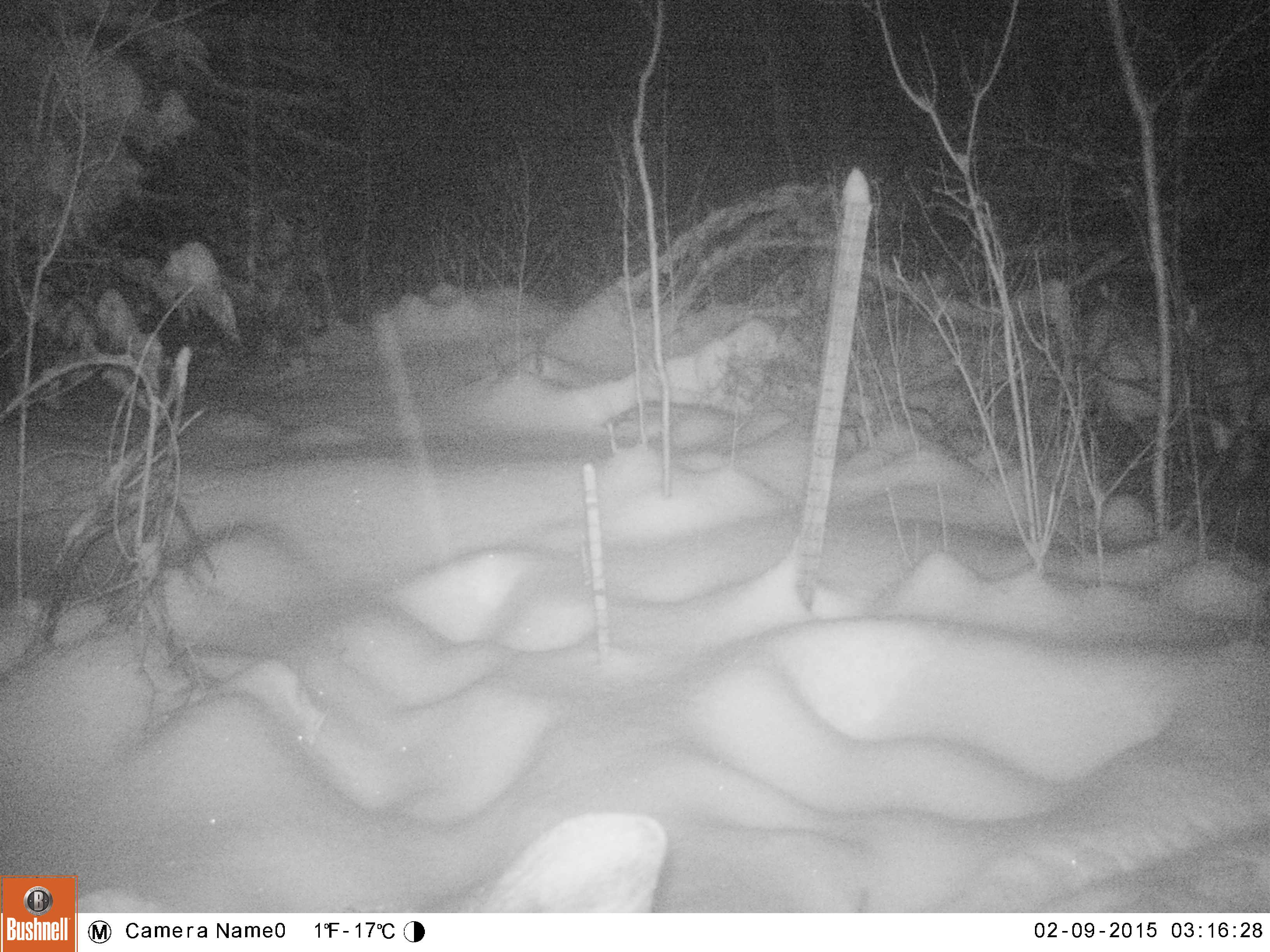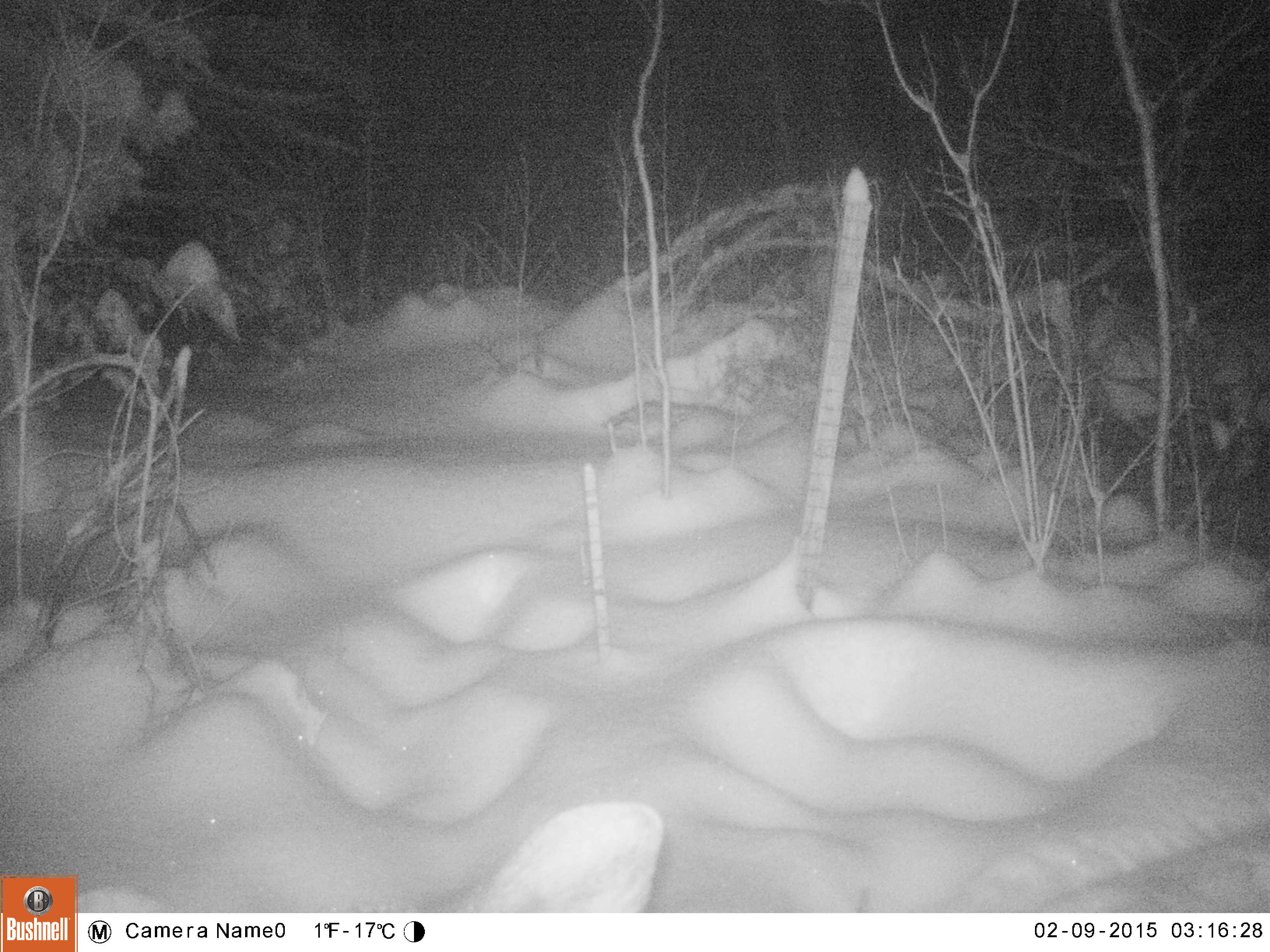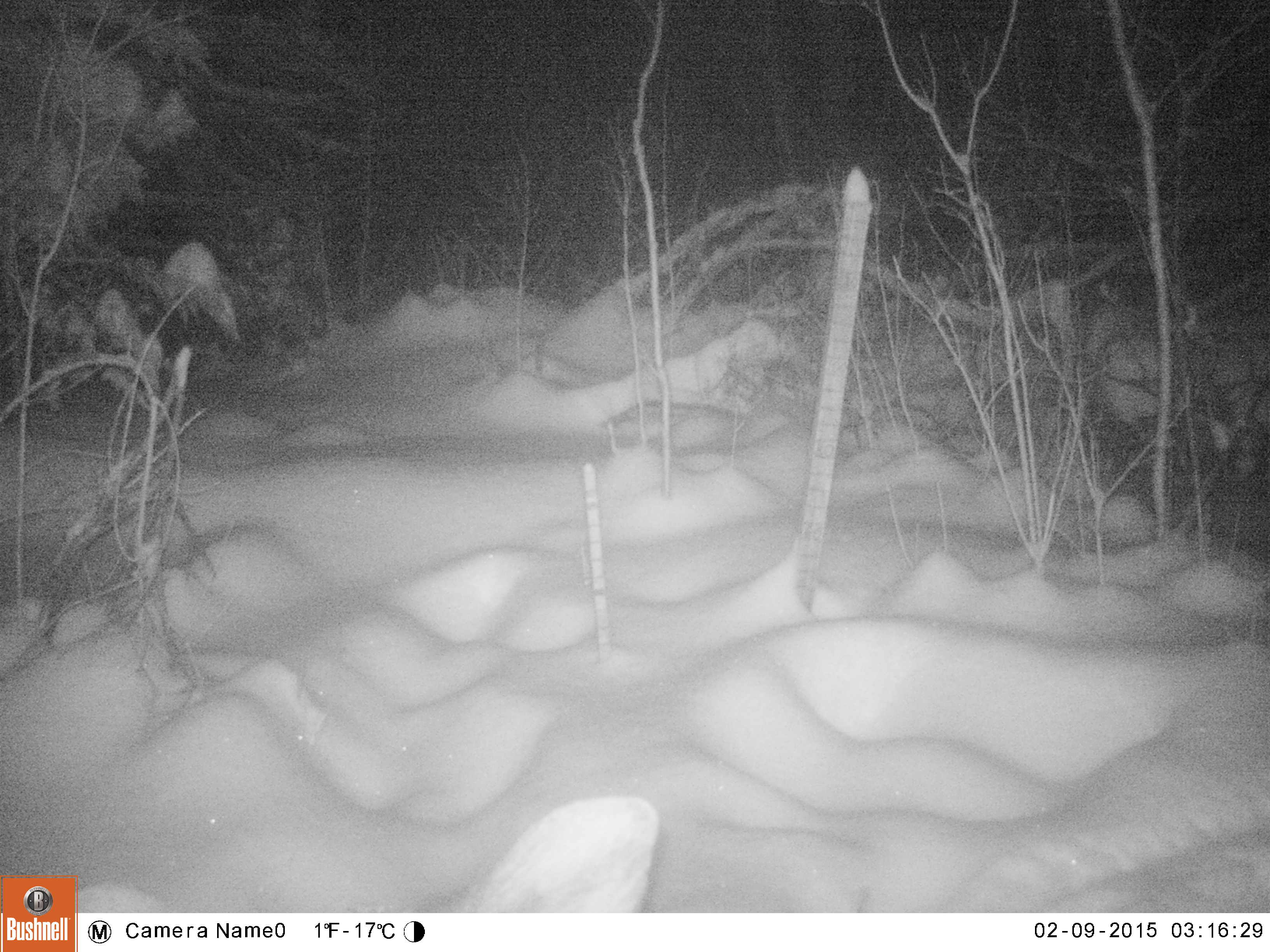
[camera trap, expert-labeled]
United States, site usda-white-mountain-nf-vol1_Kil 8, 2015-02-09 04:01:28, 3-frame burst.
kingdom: Animalia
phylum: Chordata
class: Mammalia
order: Artiodactyla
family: Cervidae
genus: Alces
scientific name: Alces alces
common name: moose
Moose (Alces alces).